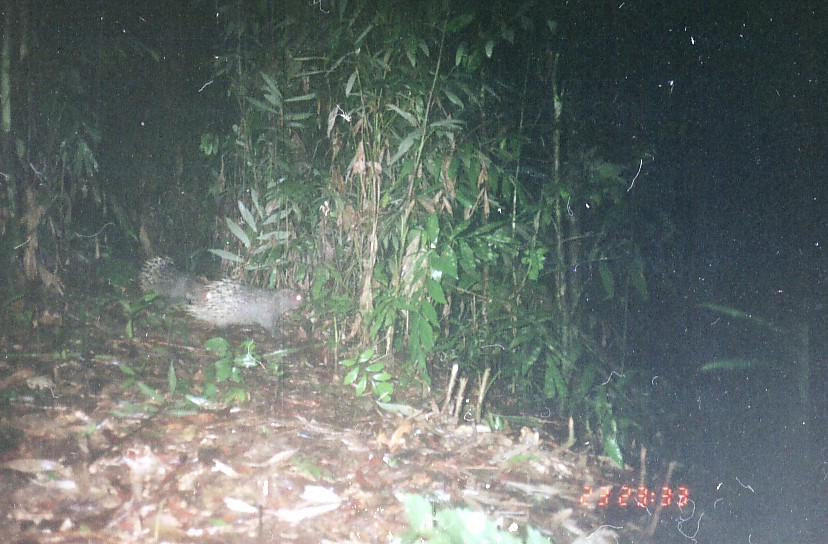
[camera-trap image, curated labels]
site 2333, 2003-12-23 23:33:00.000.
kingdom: Animalia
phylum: Chordata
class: Mammalia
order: Rodentia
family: Hystricidae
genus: Hystrix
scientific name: Hystrix brachyura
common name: east asian porcupine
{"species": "Hystrix brachyura (east asian porcupine)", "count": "2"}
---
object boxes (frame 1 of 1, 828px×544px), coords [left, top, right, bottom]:
hystrix brachyura: [139, 255, 305, 342]